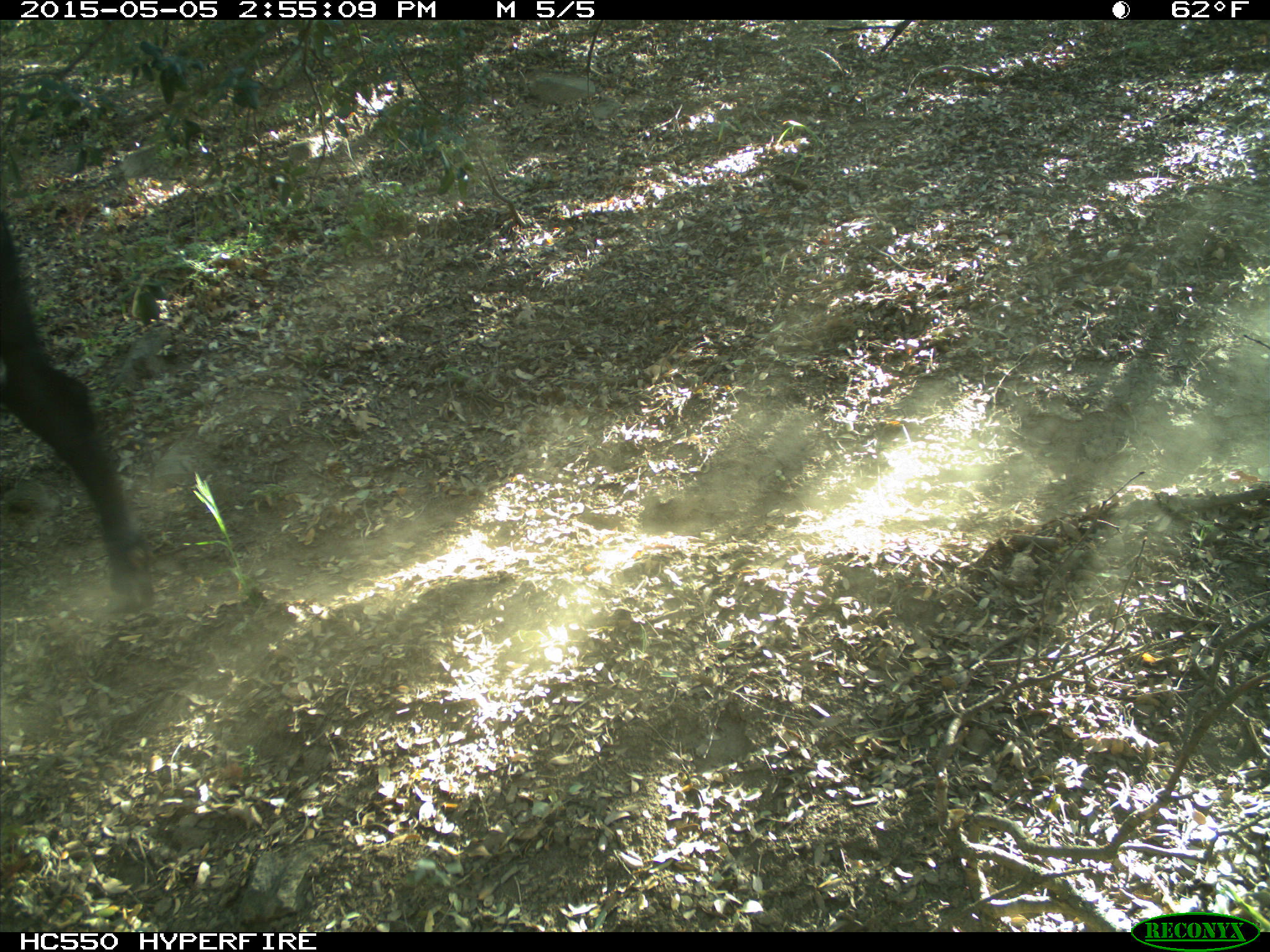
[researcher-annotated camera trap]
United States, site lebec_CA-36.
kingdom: Animalia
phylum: Chordata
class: Mammalia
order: Artiodactyla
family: Bovidae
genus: Bos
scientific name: Bos taurus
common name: domestic cow